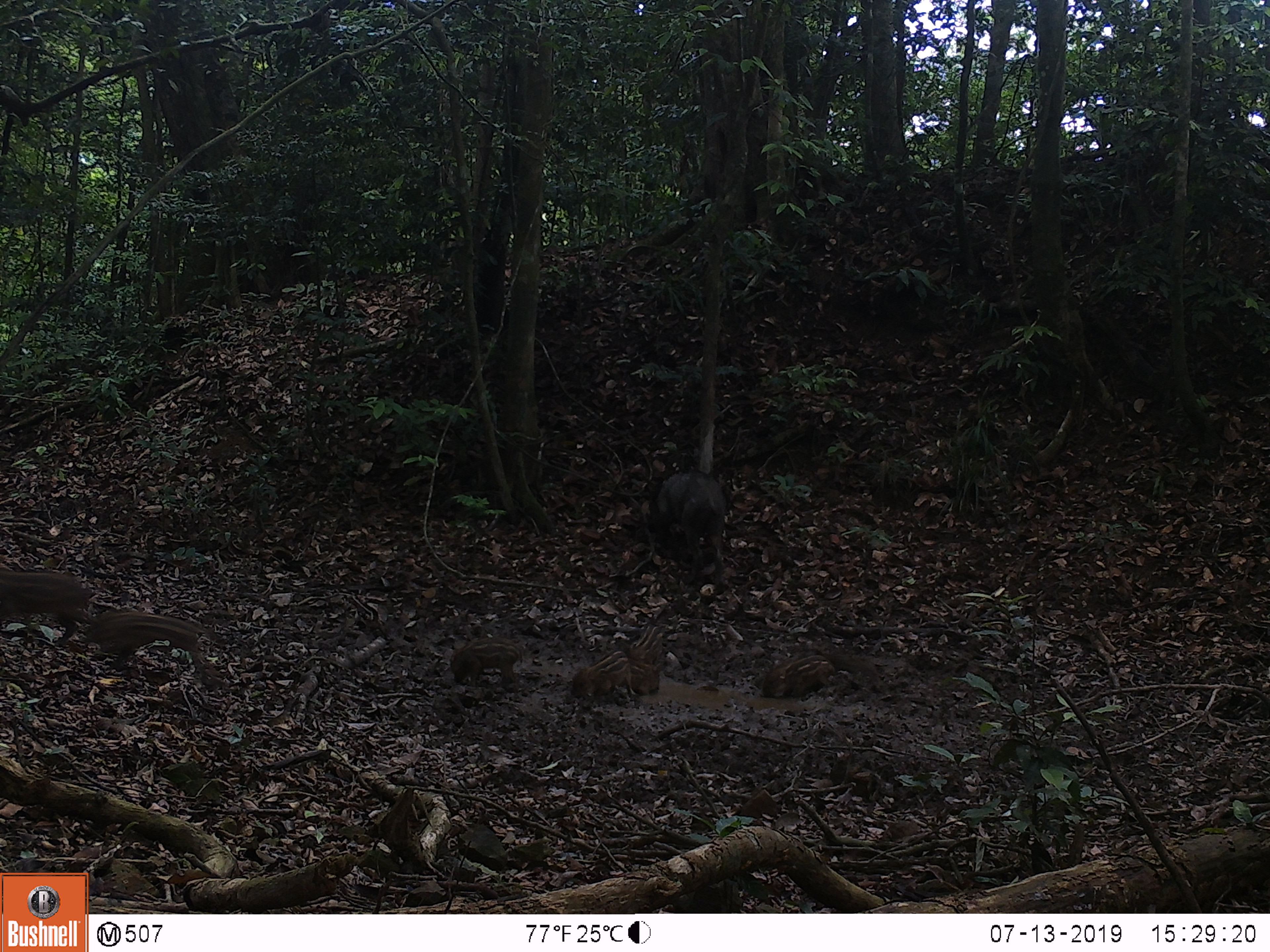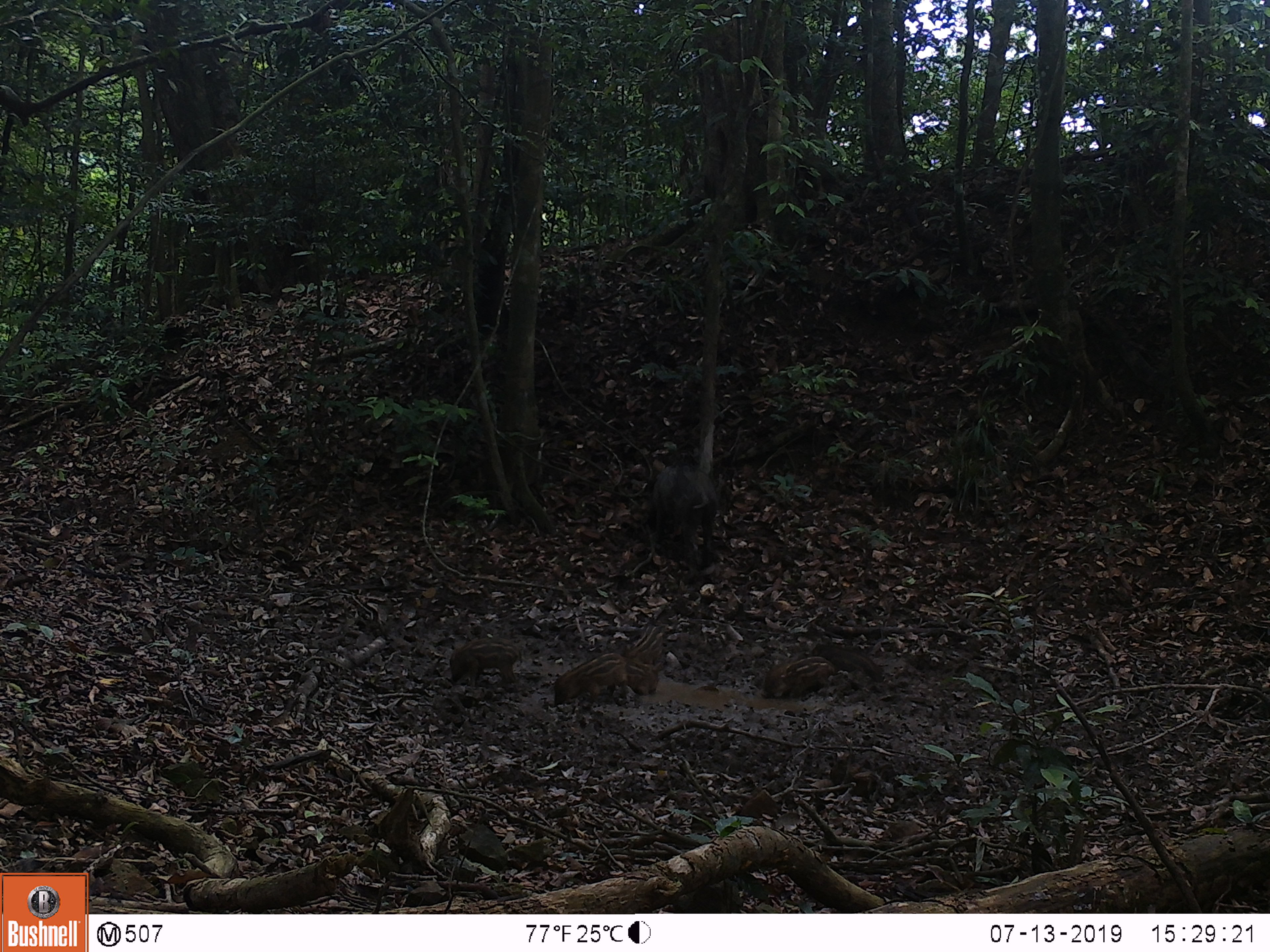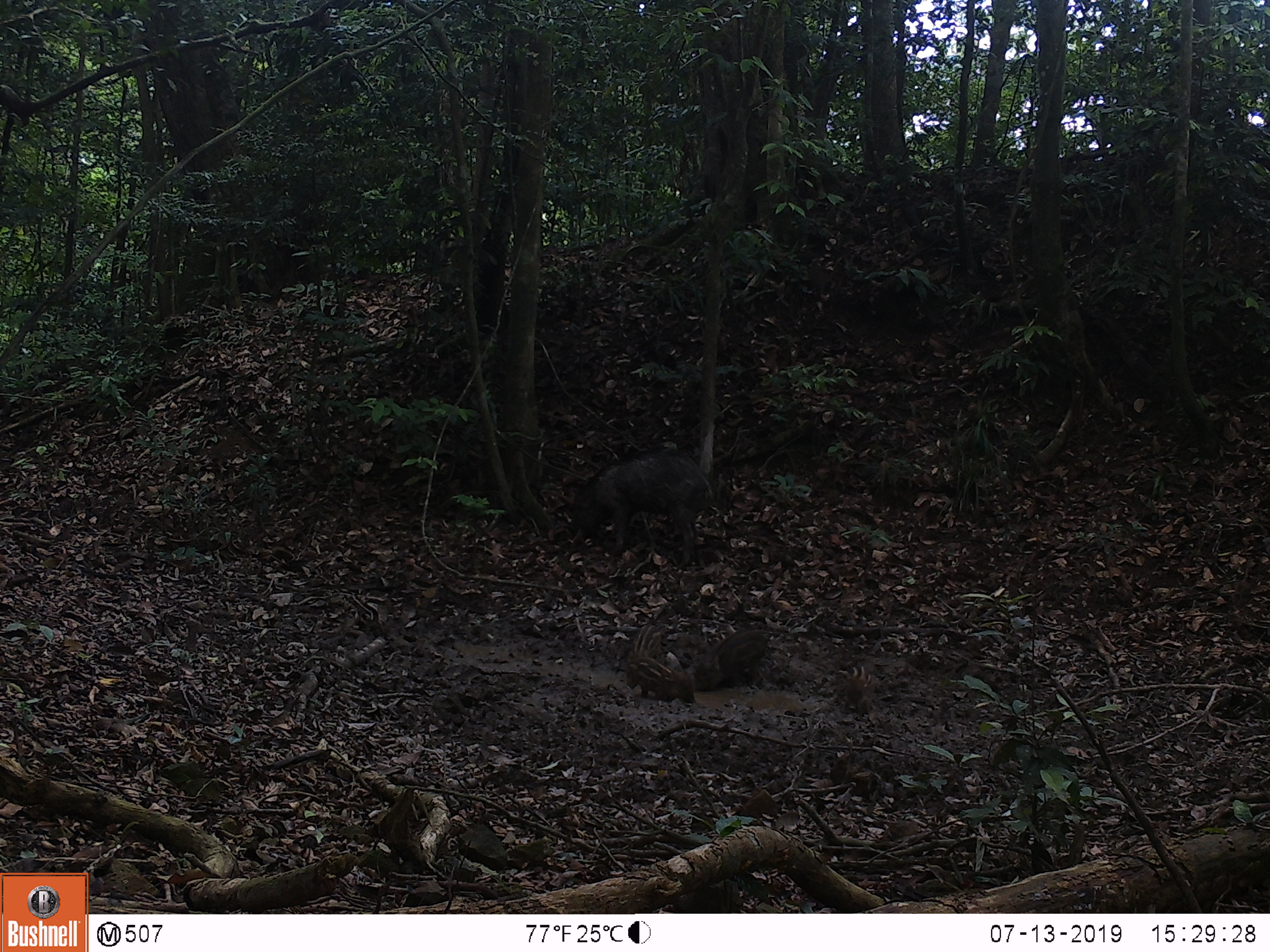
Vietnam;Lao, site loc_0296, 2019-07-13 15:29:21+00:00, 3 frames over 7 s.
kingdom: Animalia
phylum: Chordata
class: Mammalia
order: Artiodactyla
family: Suidae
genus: Sus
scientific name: Sus scrofa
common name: eurasian wild pig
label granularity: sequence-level